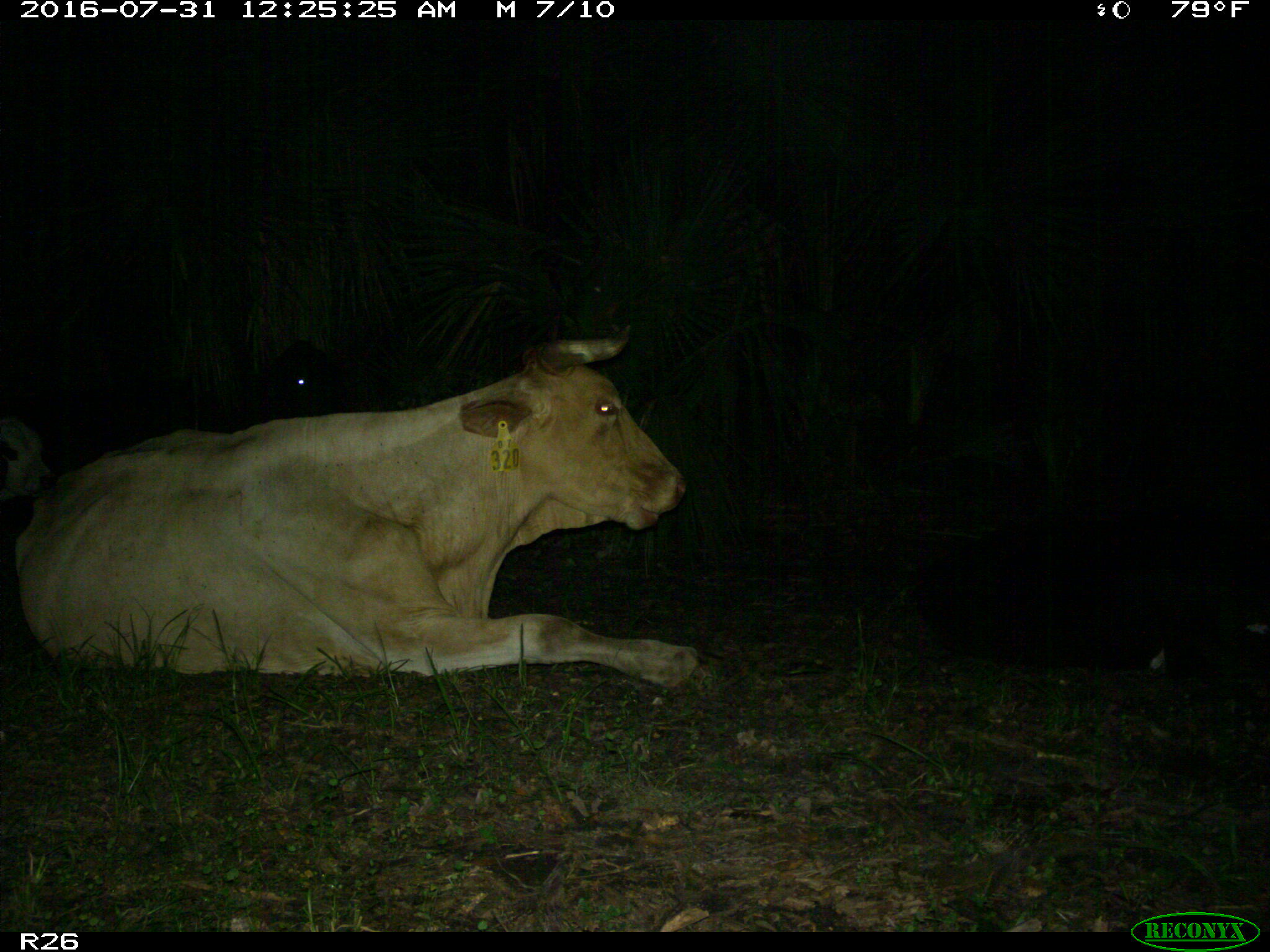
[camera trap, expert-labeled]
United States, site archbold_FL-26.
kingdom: Animalia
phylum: Chordata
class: Mammalia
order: Artiodactyla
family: Bovidae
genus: Bos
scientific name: Bos taurus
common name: domestic cow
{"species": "Bos taurus (domestic cow)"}